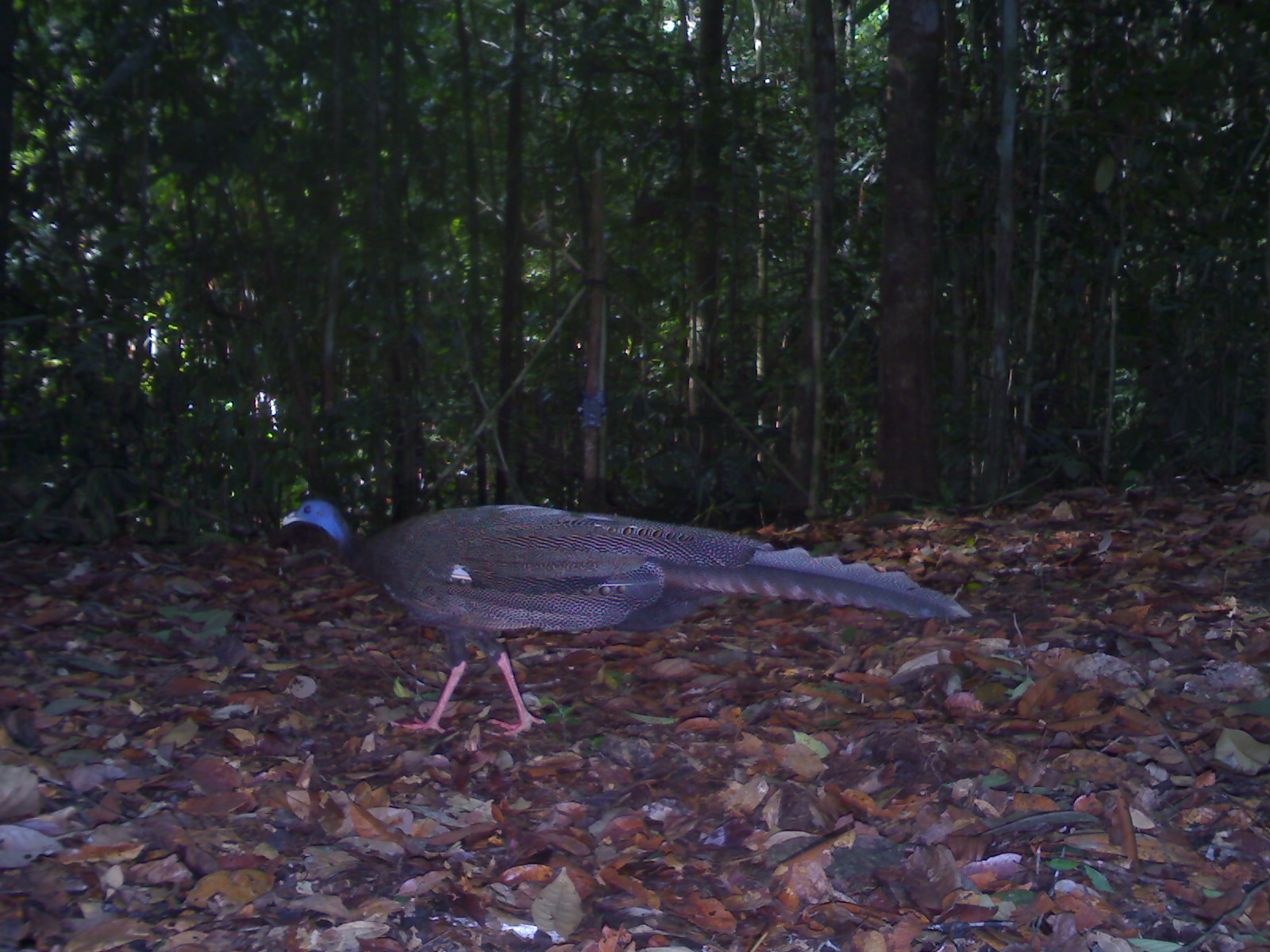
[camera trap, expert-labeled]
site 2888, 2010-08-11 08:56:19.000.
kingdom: Animalia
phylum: Chordata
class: Aves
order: Galliformes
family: Phasianidae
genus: Argusianus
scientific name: Argusianus argus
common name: great argus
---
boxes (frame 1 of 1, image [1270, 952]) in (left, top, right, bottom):
argusianus argus: (277, 494, 972, 738)